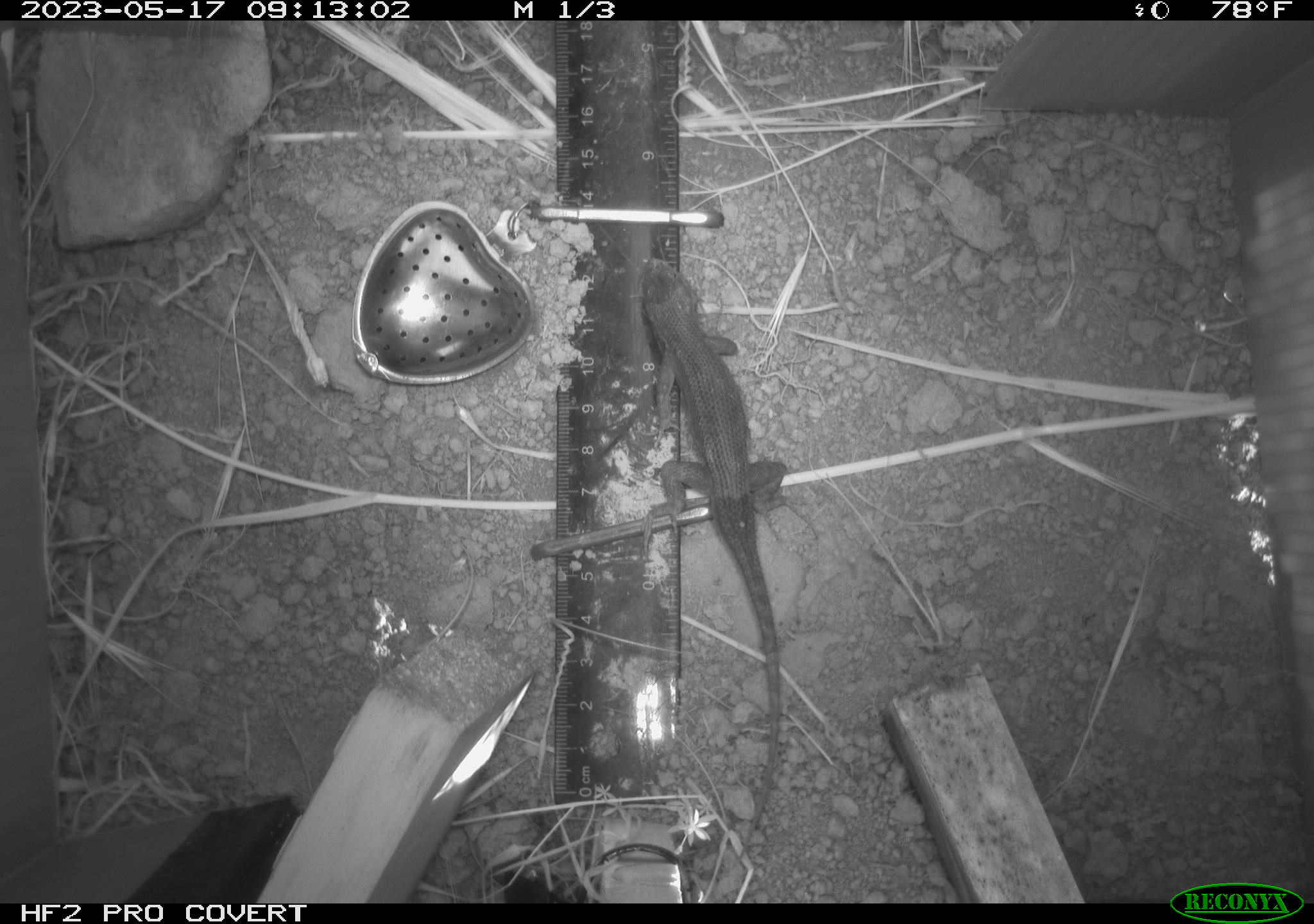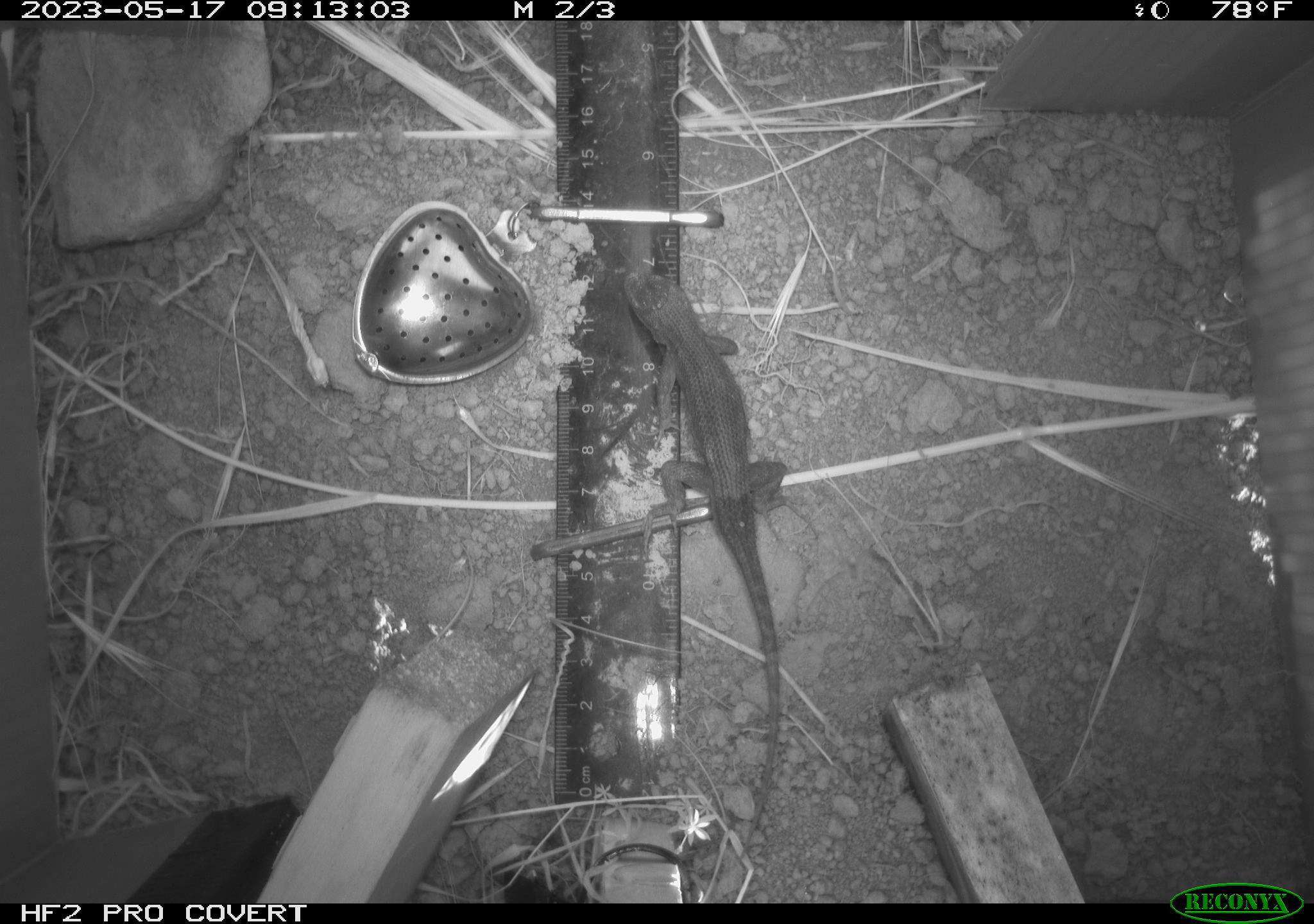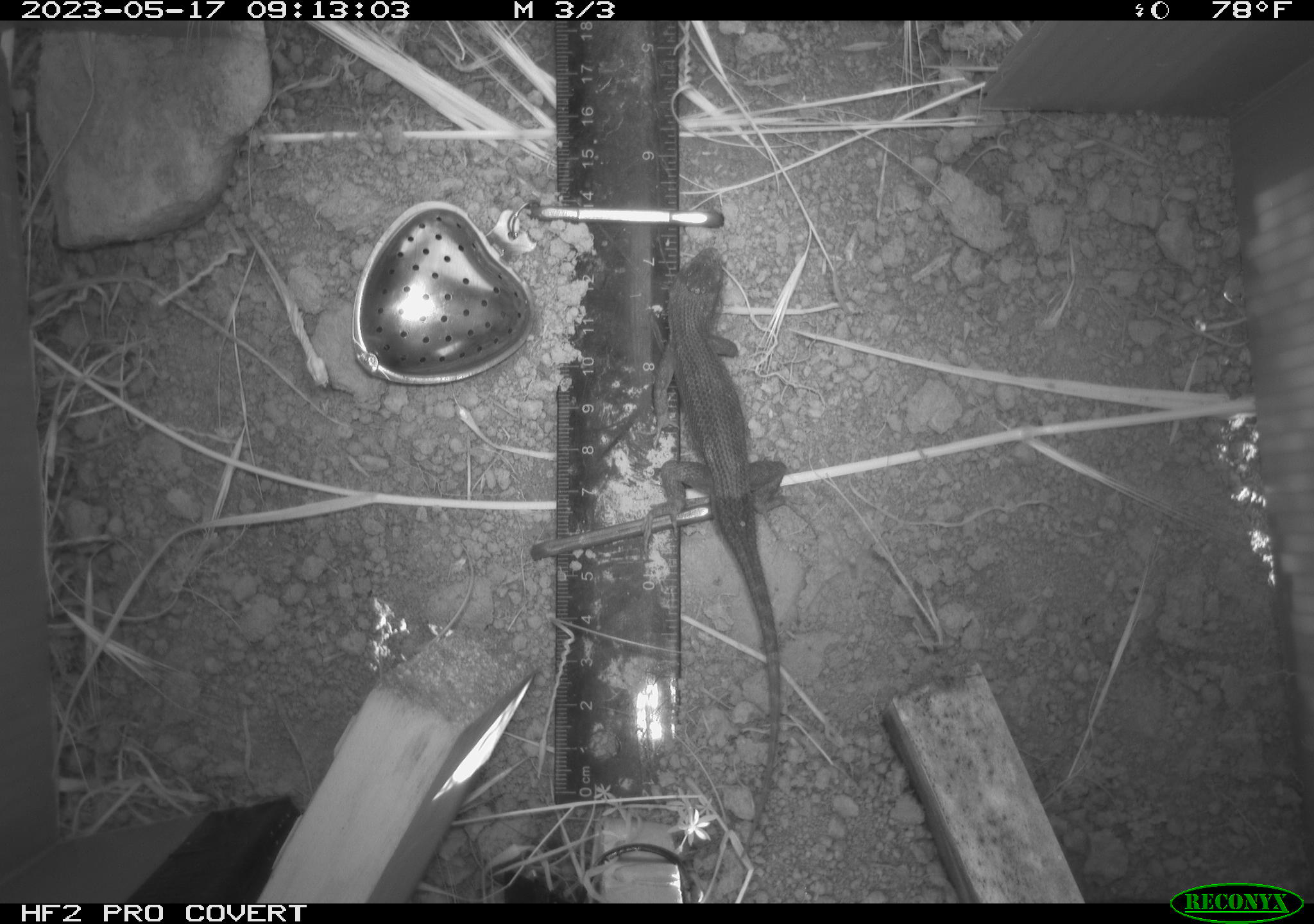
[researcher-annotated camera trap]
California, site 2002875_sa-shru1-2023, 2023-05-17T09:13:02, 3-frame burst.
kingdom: Animalia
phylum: Chordata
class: Reptilia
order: Squamata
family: Phrynosomatidae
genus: Sceloporus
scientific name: Sceloporus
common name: spiny lizards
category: sceloporus species